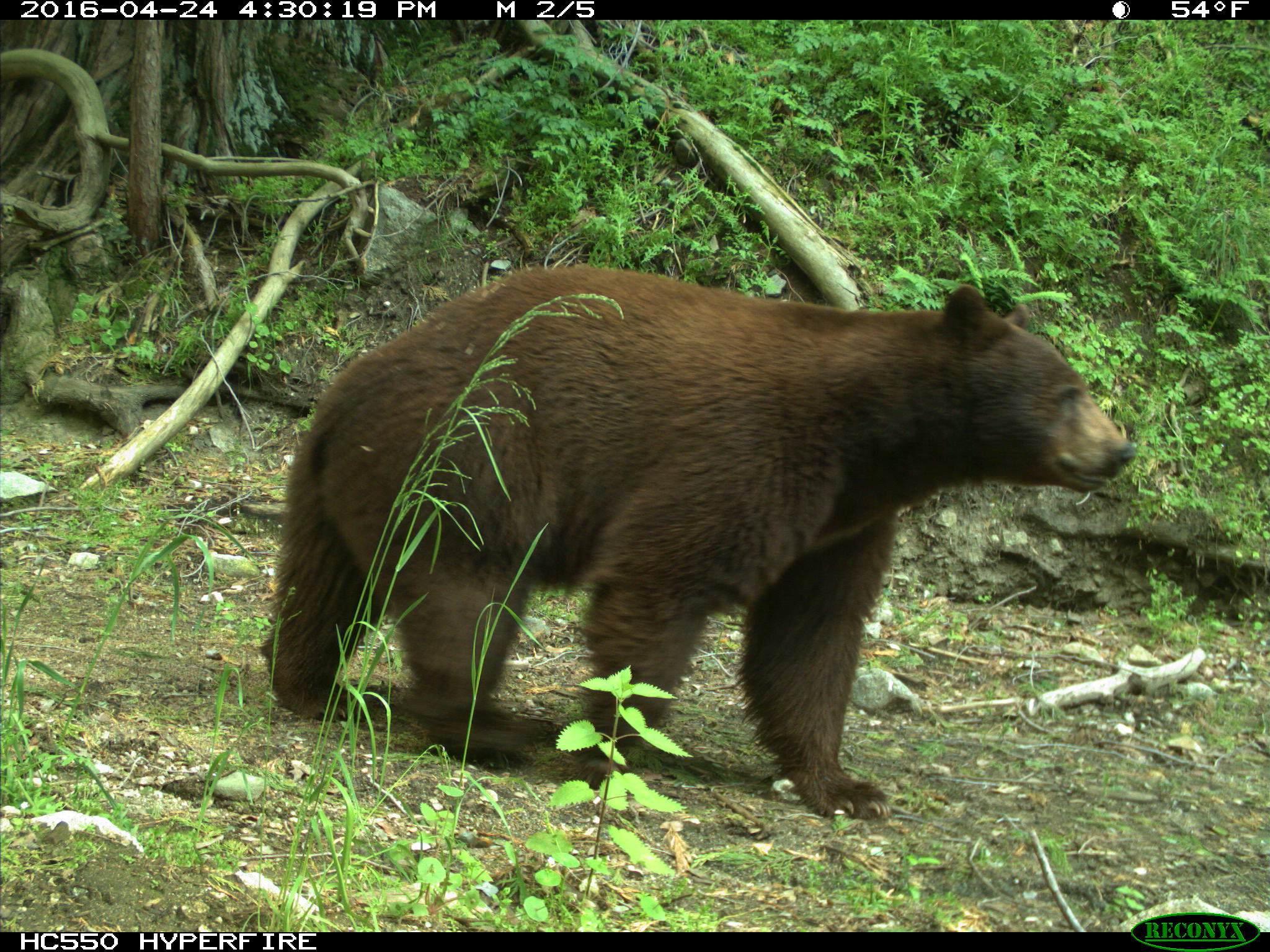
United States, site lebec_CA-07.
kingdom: Animalia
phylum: Chordata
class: Mammalia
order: Carnivora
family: Ursidae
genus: Ursus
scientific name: Ursus americanus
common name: american black bear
Ursus americanus (american black bear).